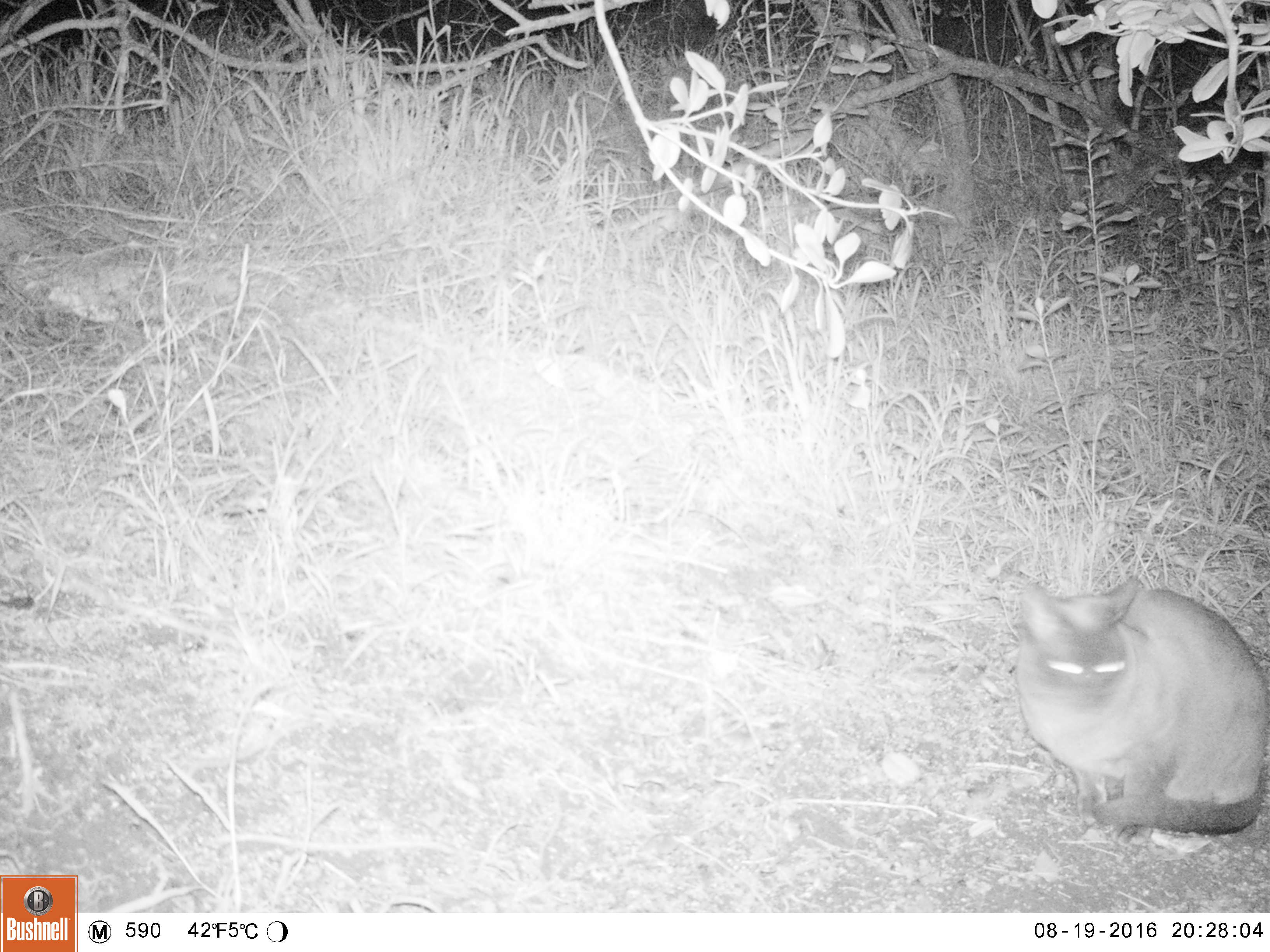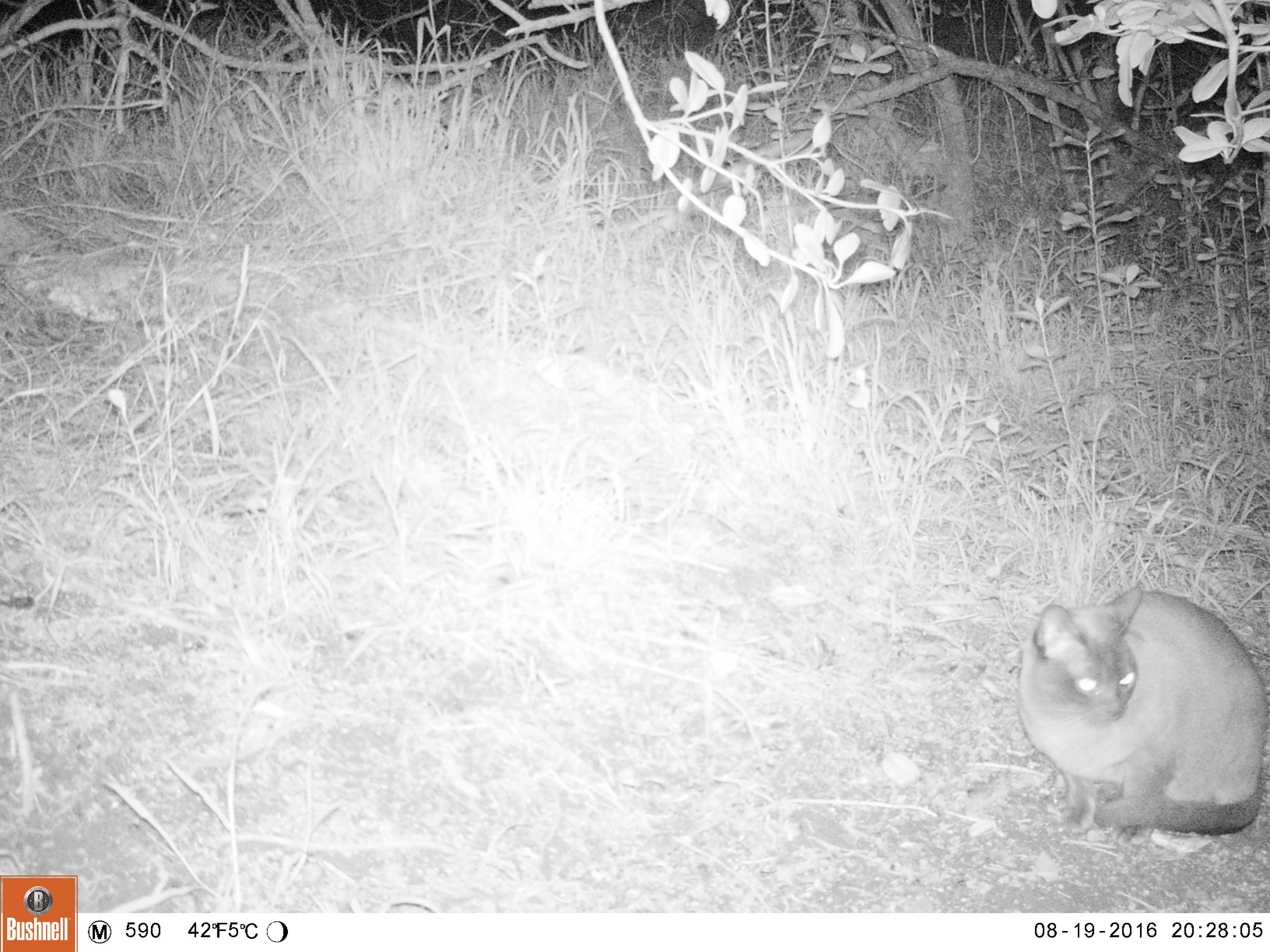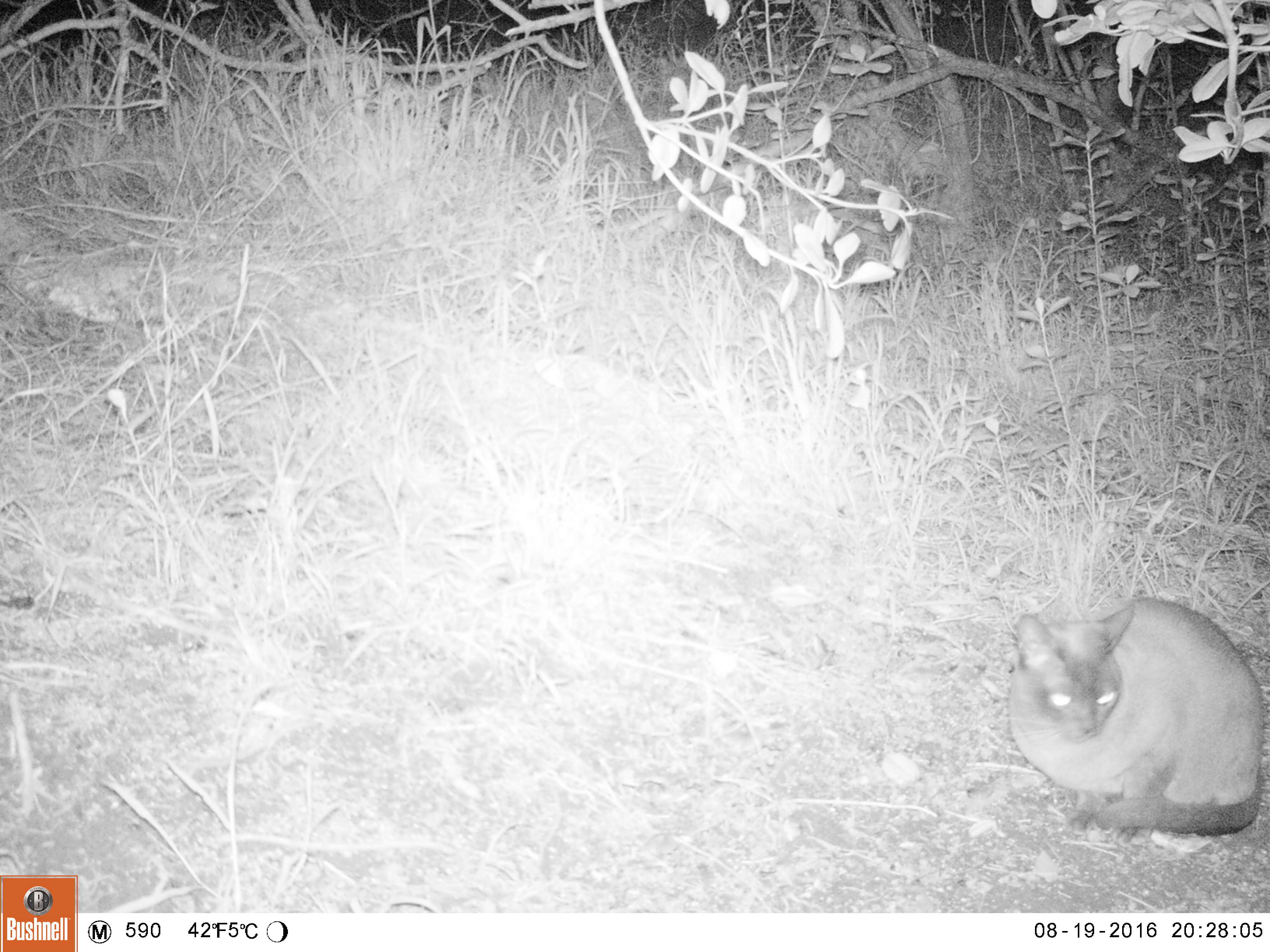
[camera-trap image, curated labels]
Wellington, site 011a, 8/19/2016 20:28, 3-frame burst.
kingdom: Animalia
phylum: Chordata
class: Mammalia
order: Carnivora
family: Felidae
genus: Felis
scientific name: Felis catus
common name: cat